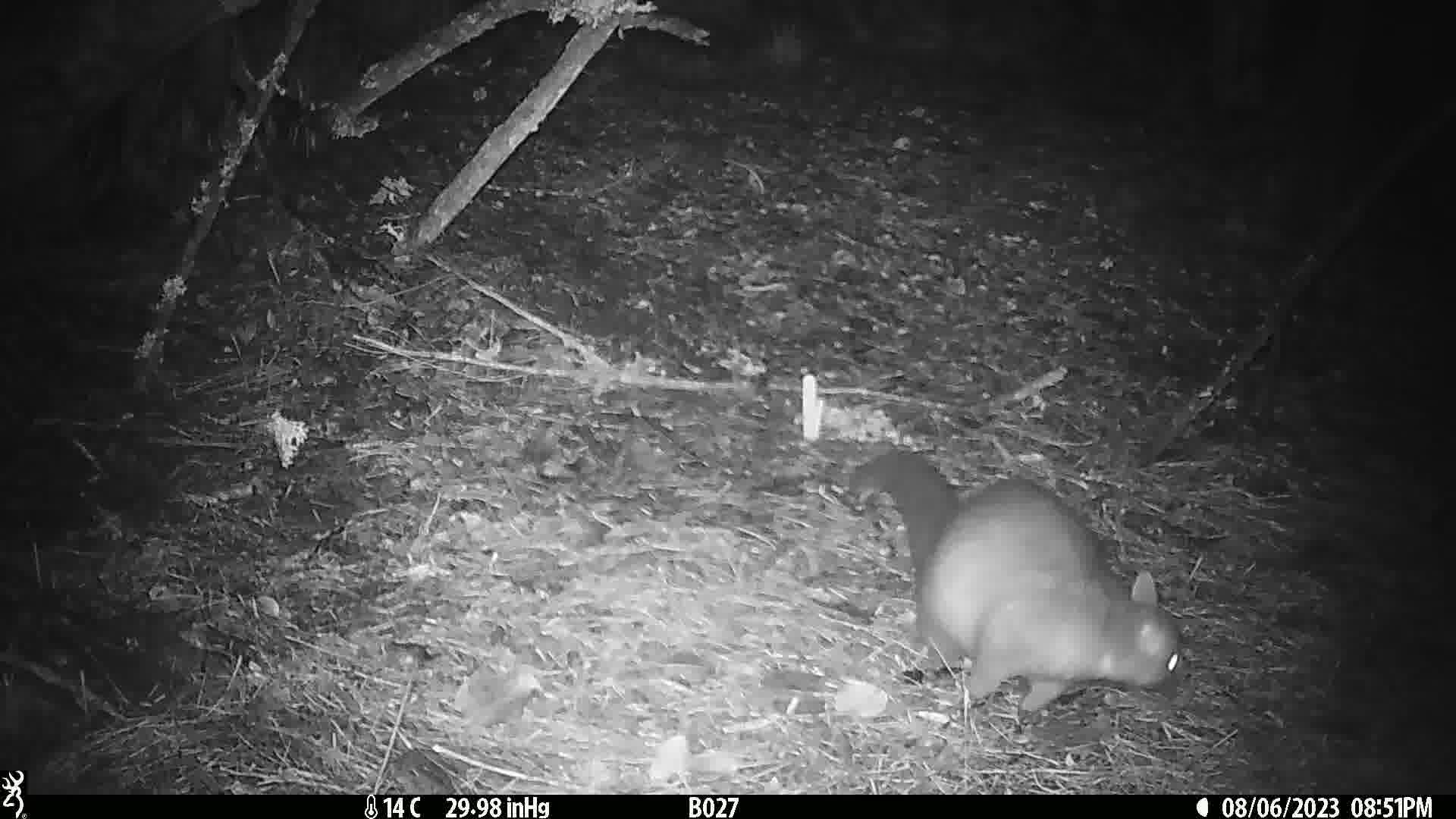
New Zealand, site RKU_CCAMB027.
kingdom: Animalia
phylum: Chordata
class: Mammalia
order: Diprotodontia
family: Phalangeridae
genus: Trichosurus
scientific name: Trichosurus vulpecula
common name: common brushtail possum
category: possum